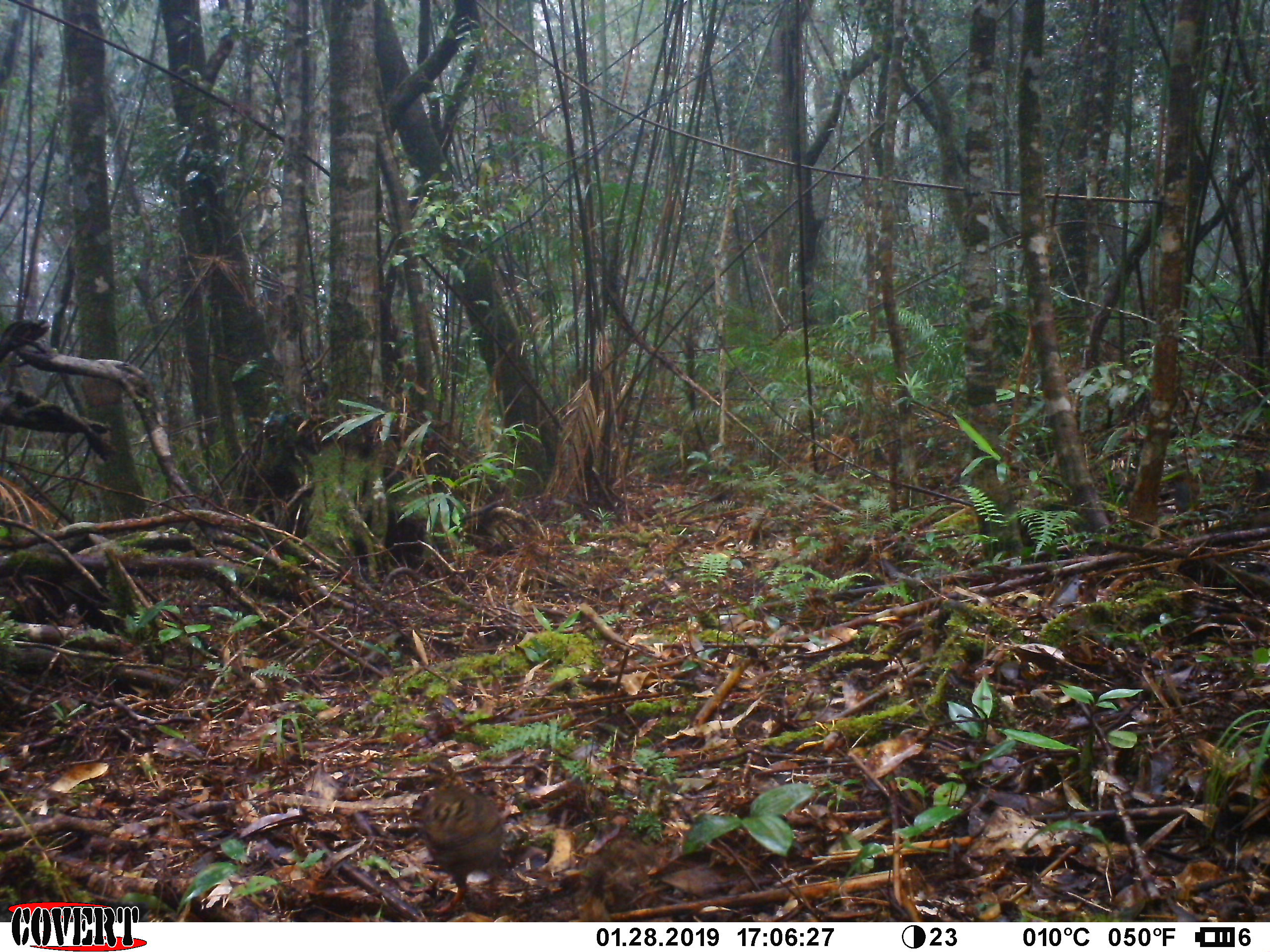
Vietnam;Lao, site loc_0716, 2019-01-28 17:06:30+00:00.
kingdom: Animalia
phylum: Chordata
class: Aves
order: Galliformes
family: Phasianidae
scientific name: Phasianidae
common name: partridge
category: unidentified partridge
Unidentified partridge (partridge) (Phasianidae). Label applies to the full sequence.